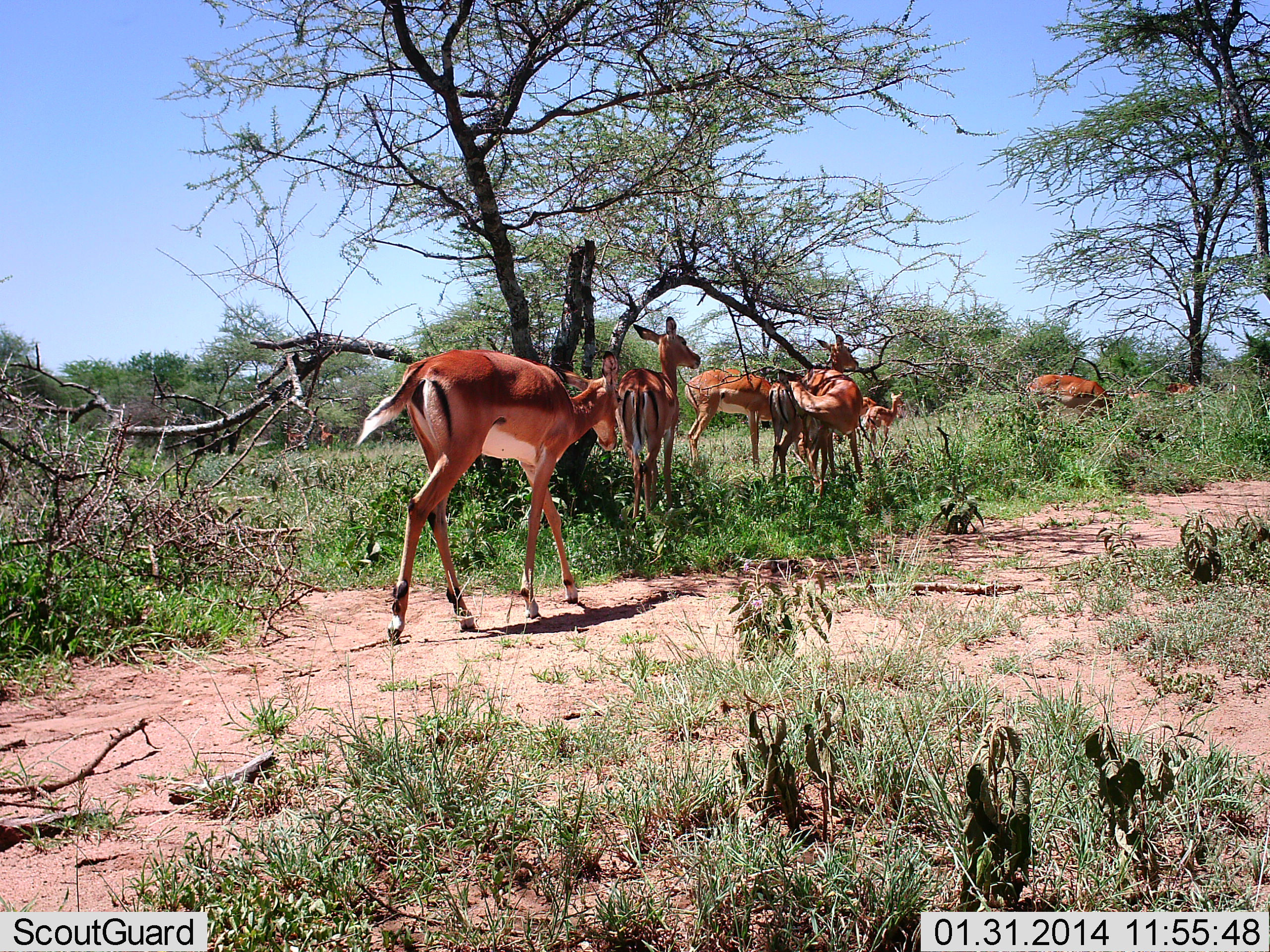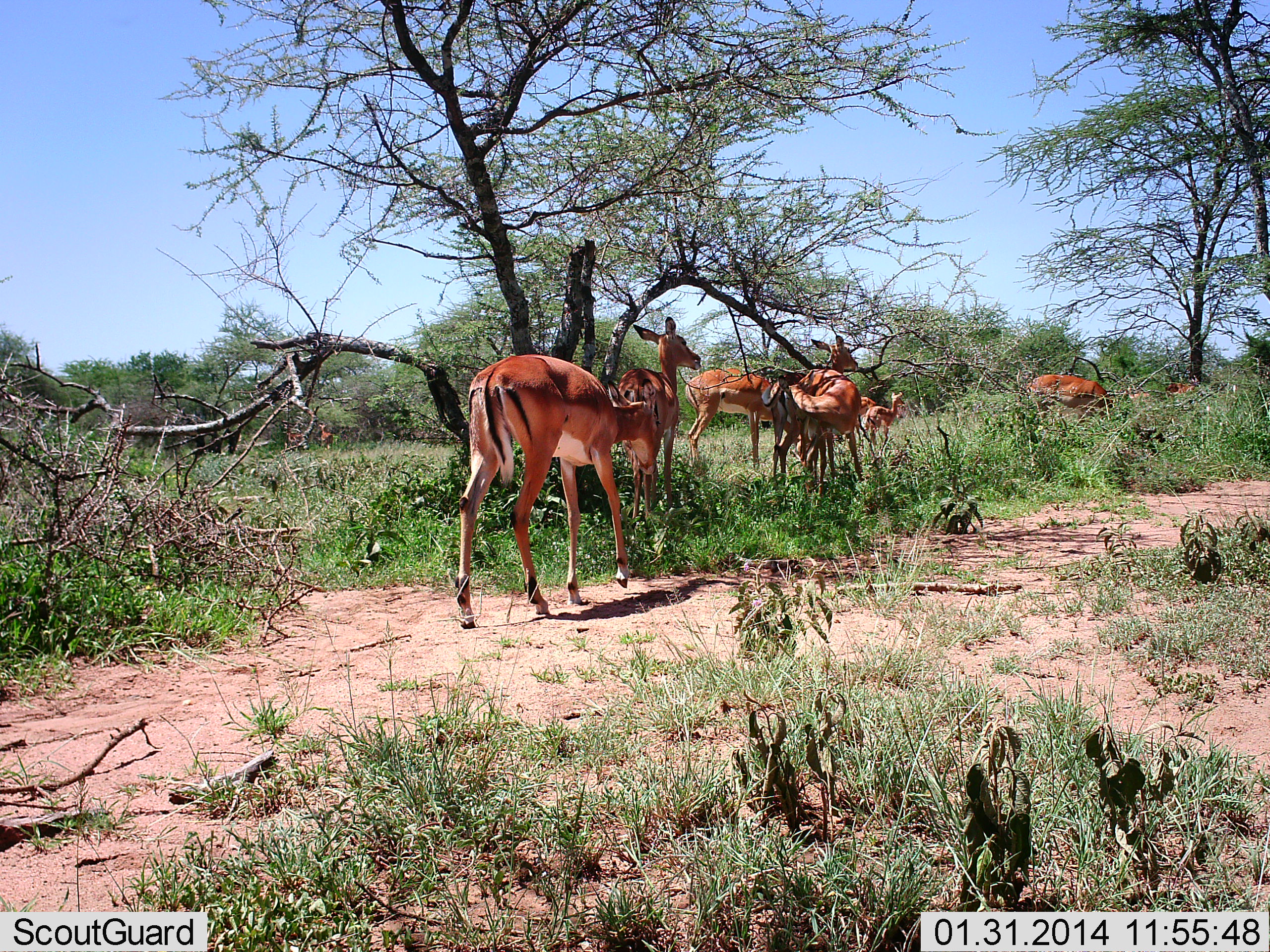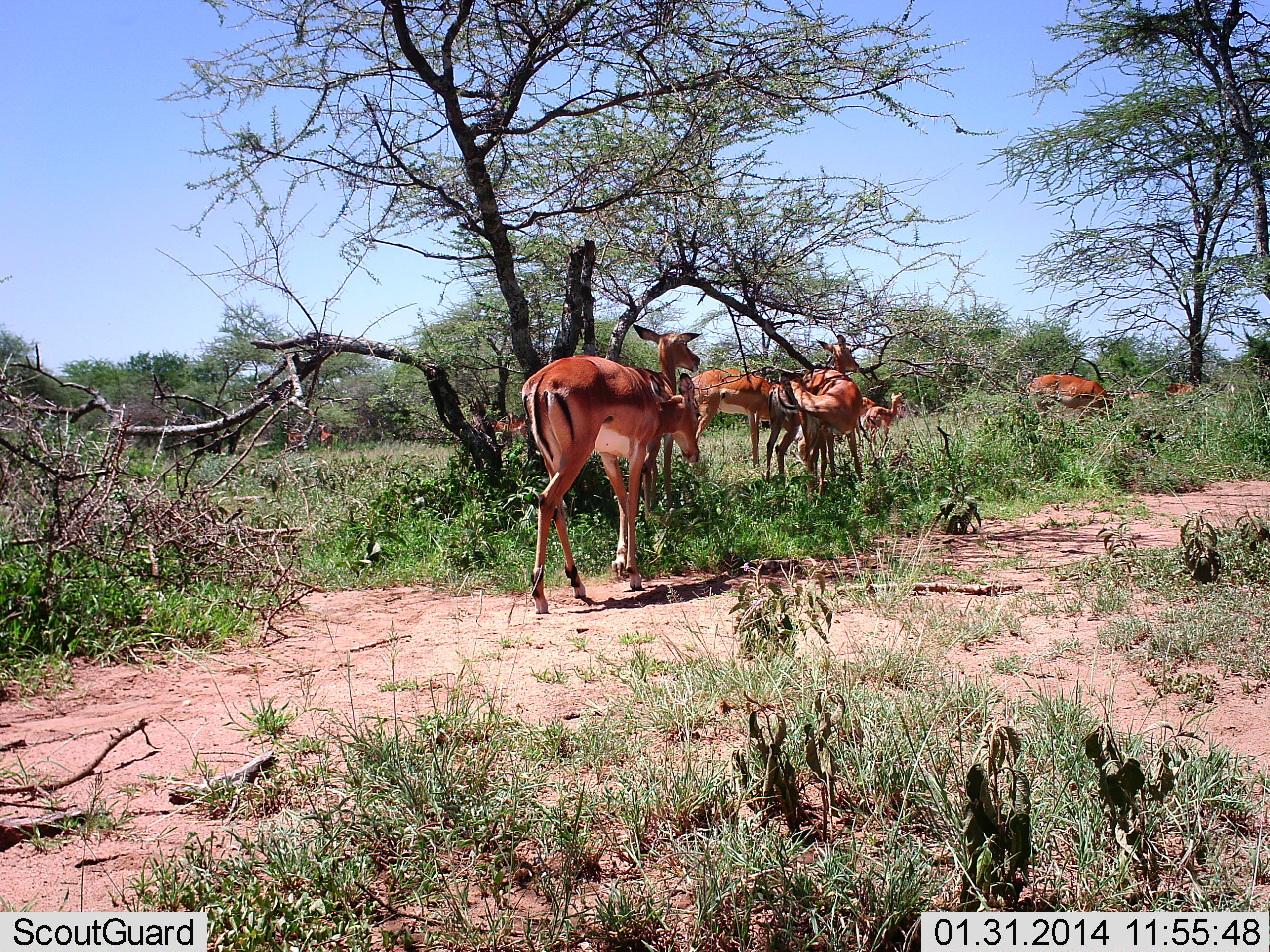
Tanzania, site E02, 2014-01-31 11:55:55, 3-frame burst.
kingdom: Animalia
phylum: Chordata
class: Mammalia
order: Artiodactyla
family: Bovidae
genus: Aepyceros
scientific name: Aepyceros melampus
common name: impala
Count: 9.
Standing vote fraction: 80%.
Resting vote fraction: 0%.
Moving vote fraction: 100%.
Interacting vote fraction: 0%.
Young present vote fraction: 10%.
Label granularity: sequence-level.